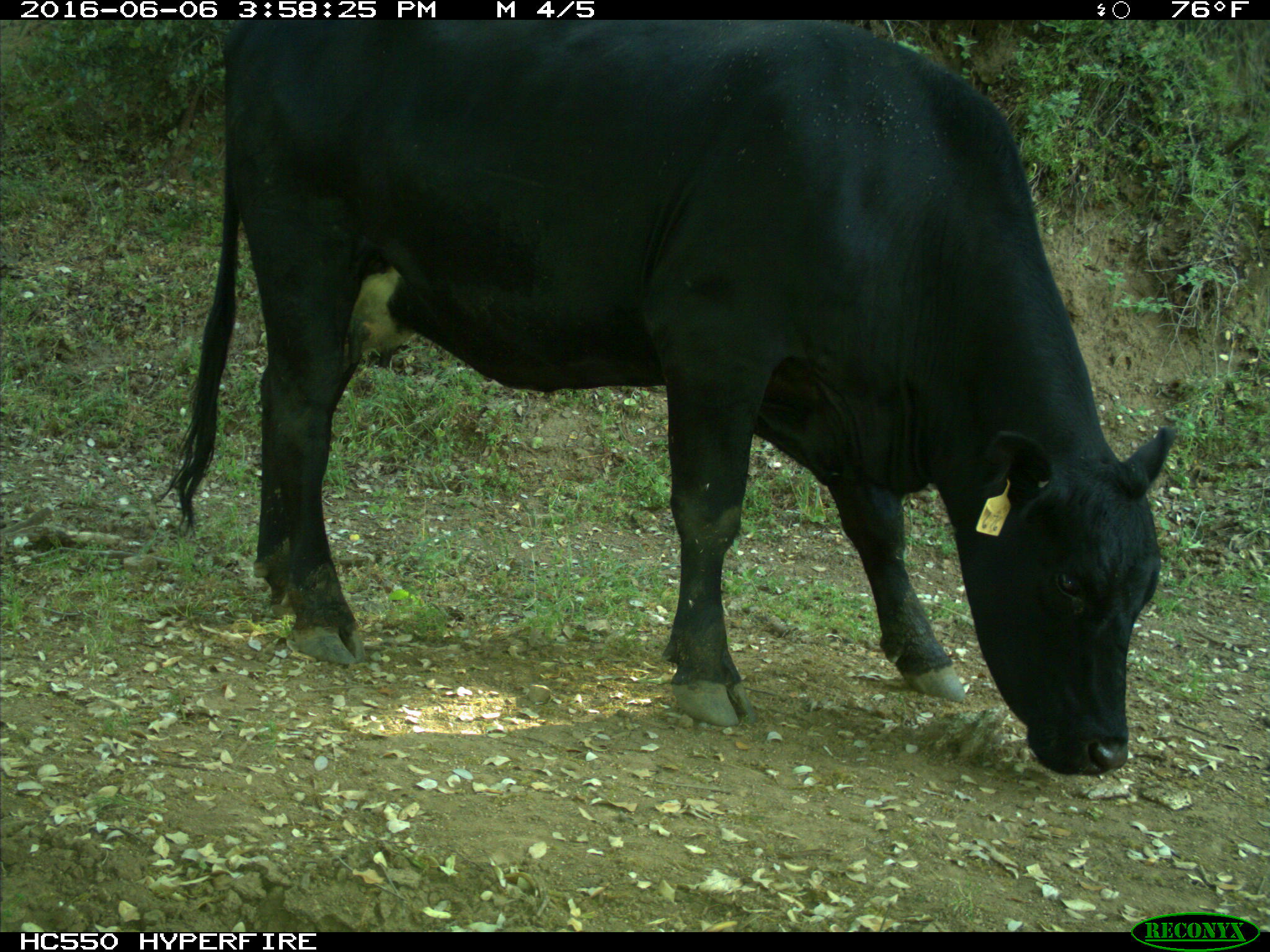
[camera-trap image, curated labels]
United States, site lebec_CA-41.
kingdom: Animalia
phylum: Chordata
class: Mammalia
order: Artiodactyla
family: Bovidae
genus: Bos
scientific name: Bos taurus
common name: domestic cow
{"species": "Bos taurus (domestic cow)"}